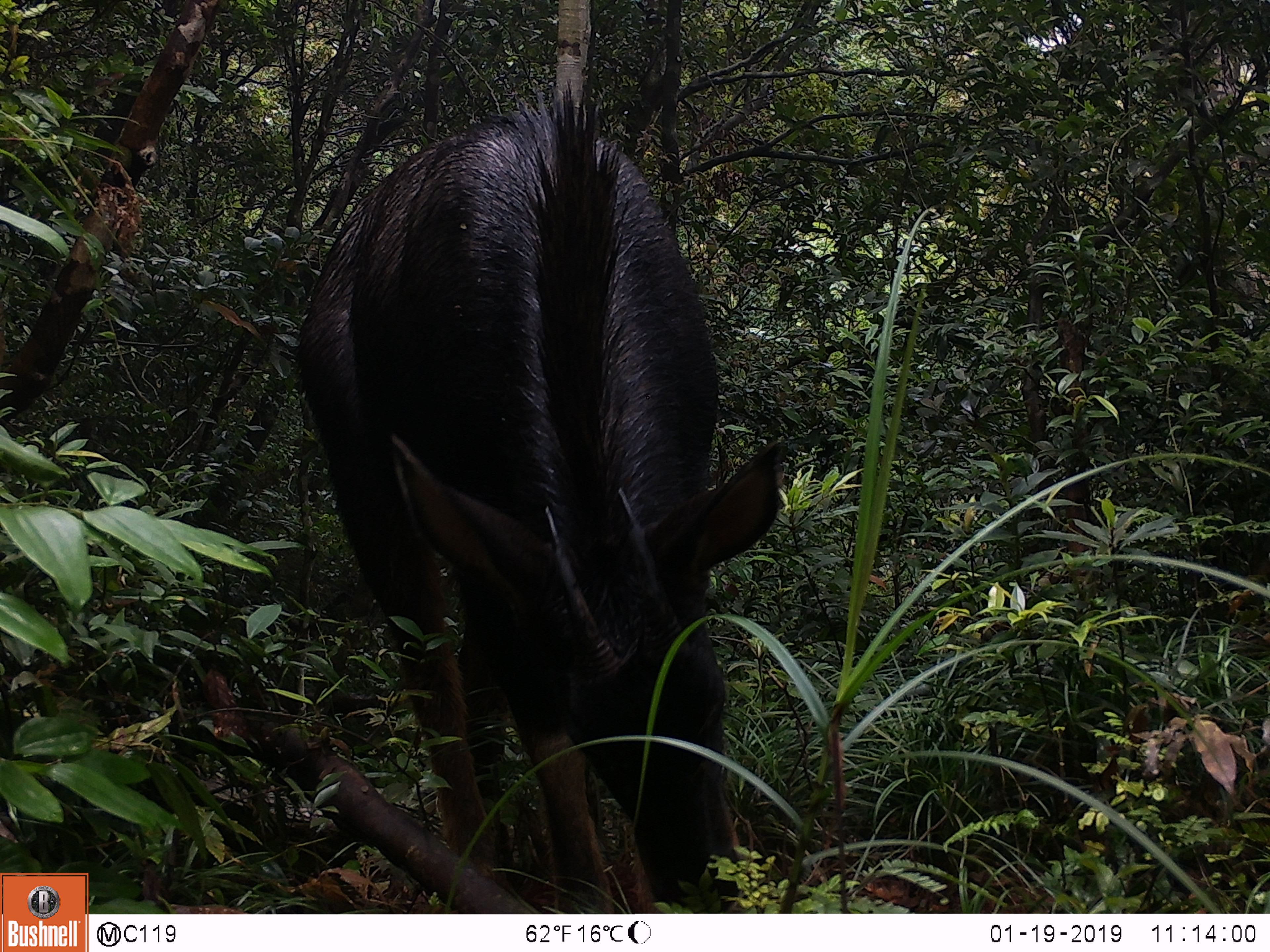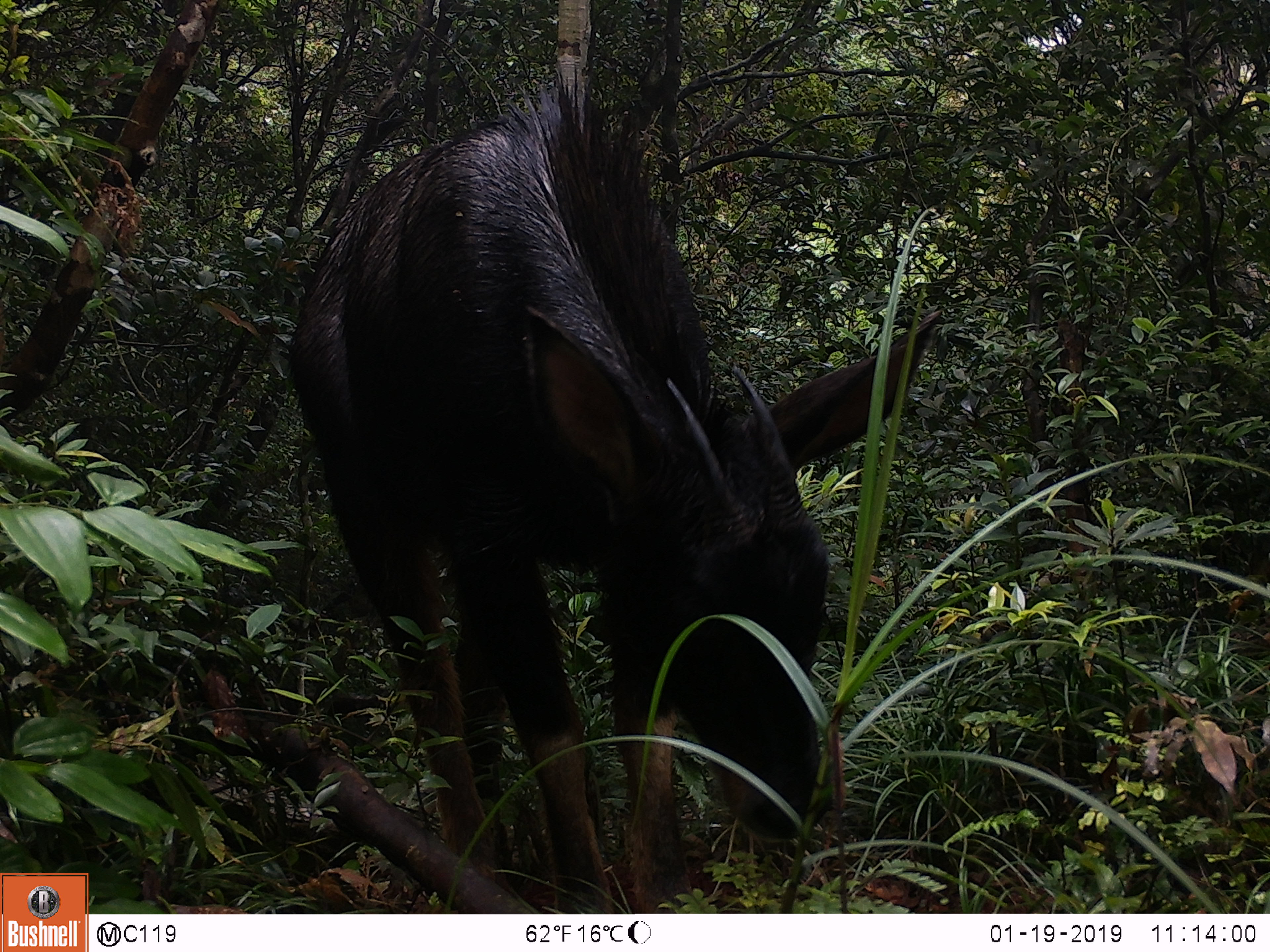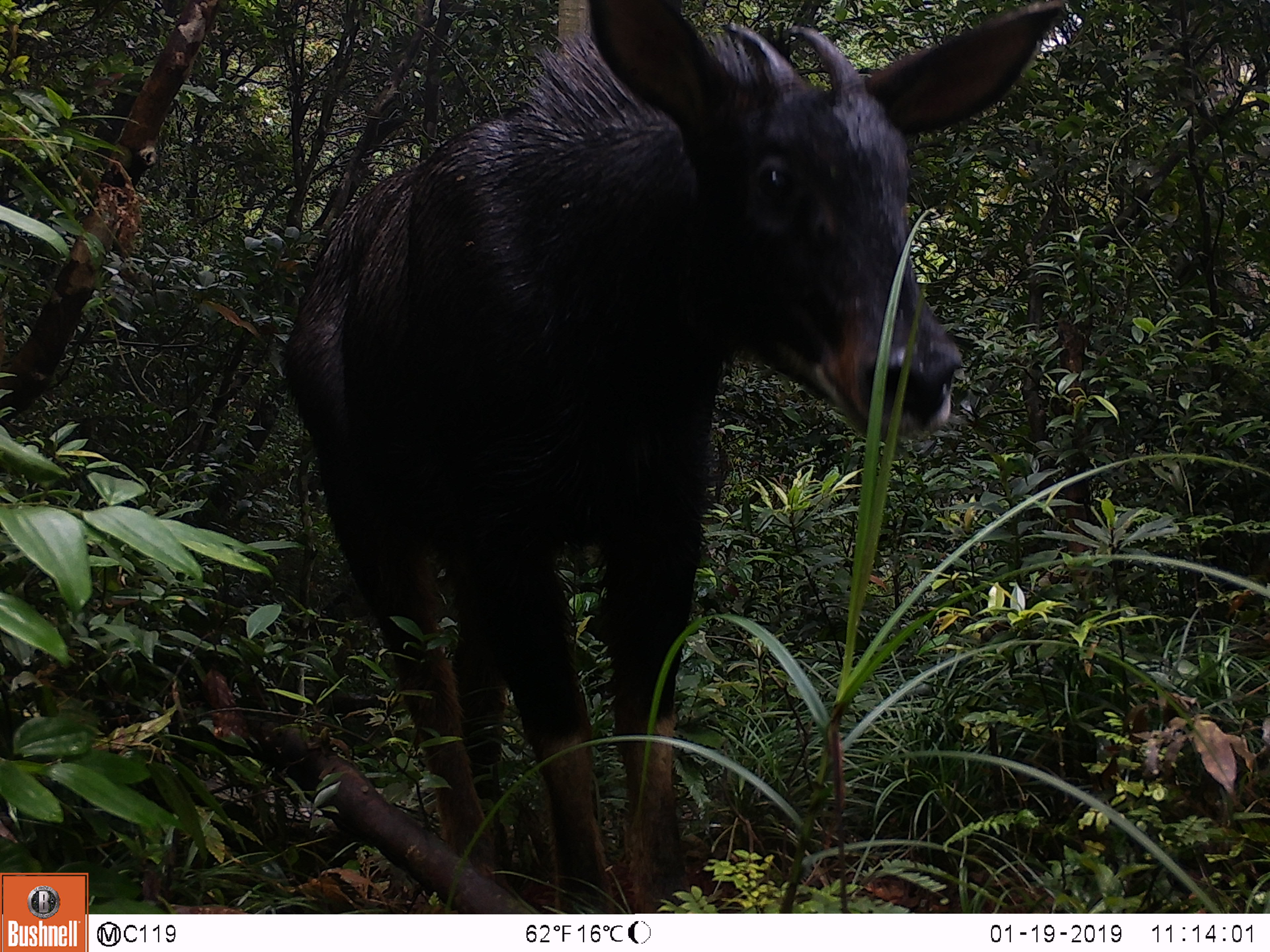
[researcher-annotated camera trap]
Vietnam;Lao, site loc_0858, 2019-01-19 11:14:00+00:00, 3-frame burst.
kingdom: Animalia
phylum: Chordata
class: Mammalia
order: Artiodactyla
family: Bovidae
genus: Capricornis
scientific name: Capricornis sumatraensis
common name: chinese serow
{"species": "chinese serow (Capricornis sumatraensis)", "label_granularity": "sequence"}